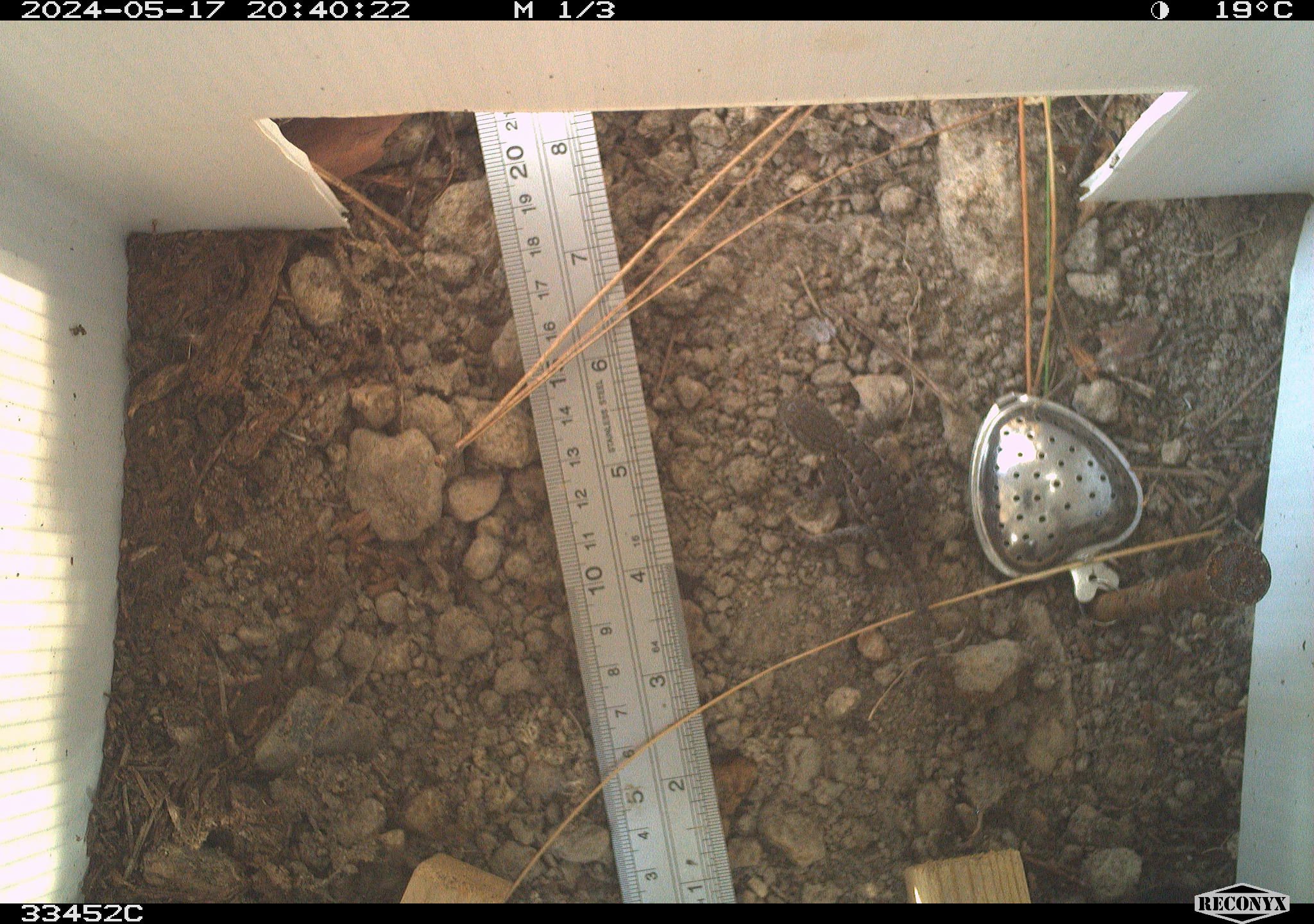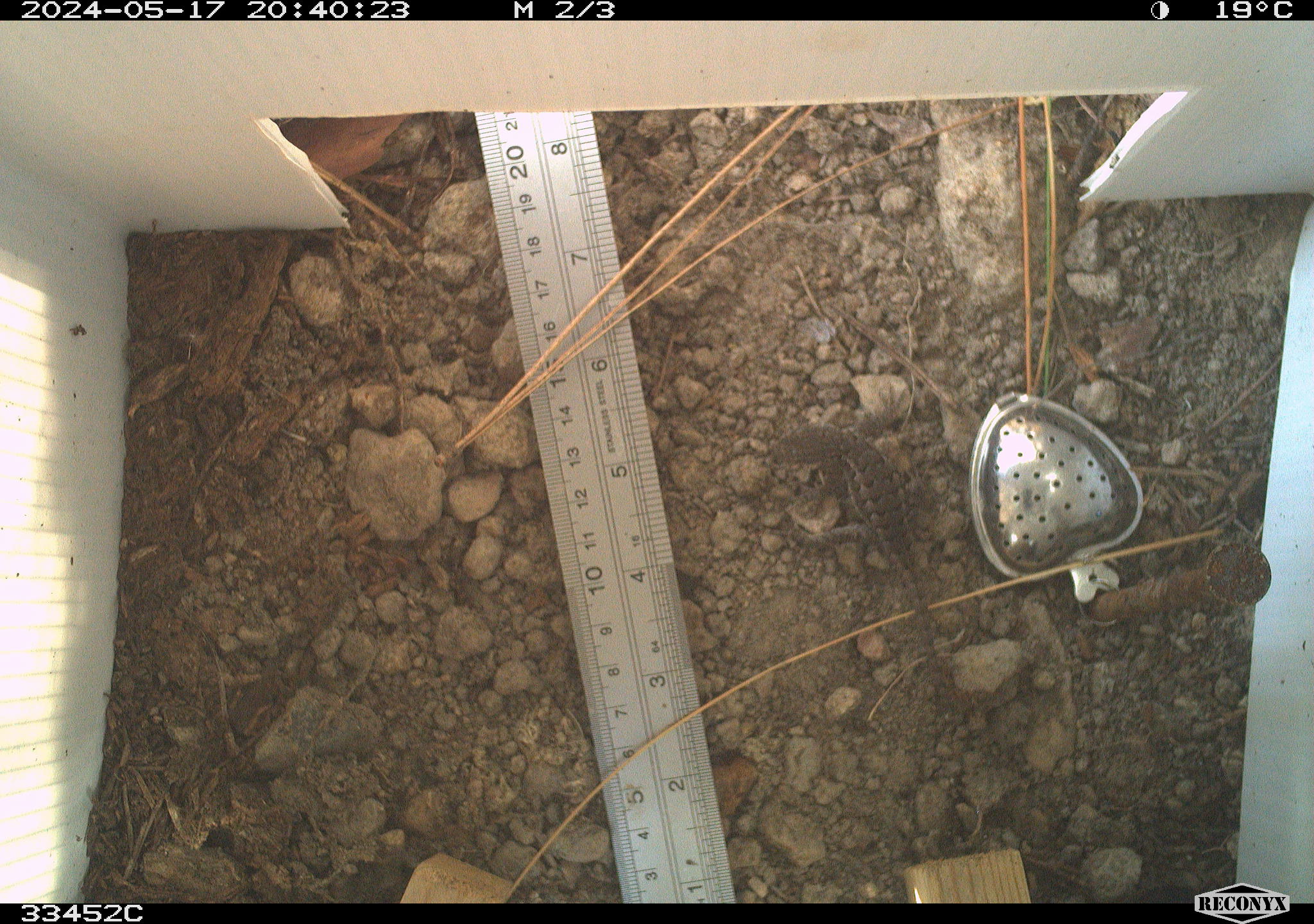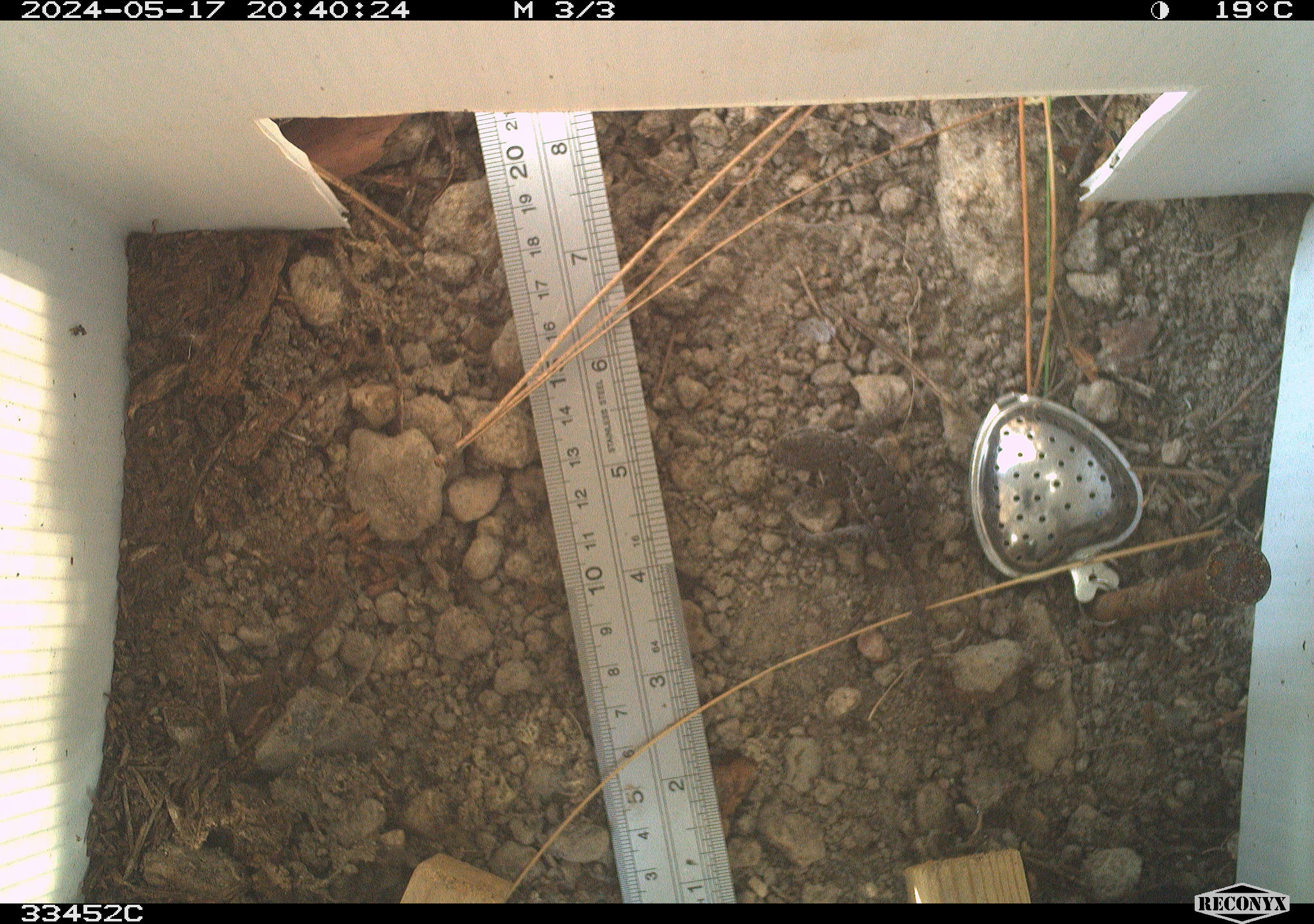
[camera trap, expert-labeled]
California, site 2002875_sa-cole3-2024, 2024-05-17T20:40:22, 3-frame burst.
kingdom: Animalia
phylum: Chordata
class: Reptilia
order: Squamata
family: Phrynosomatidae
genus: Sceloporus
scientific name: Sceloporus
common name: spiny lizards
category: sceloporus species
Sceloporus species (spiny lizards) (Sceloporus).